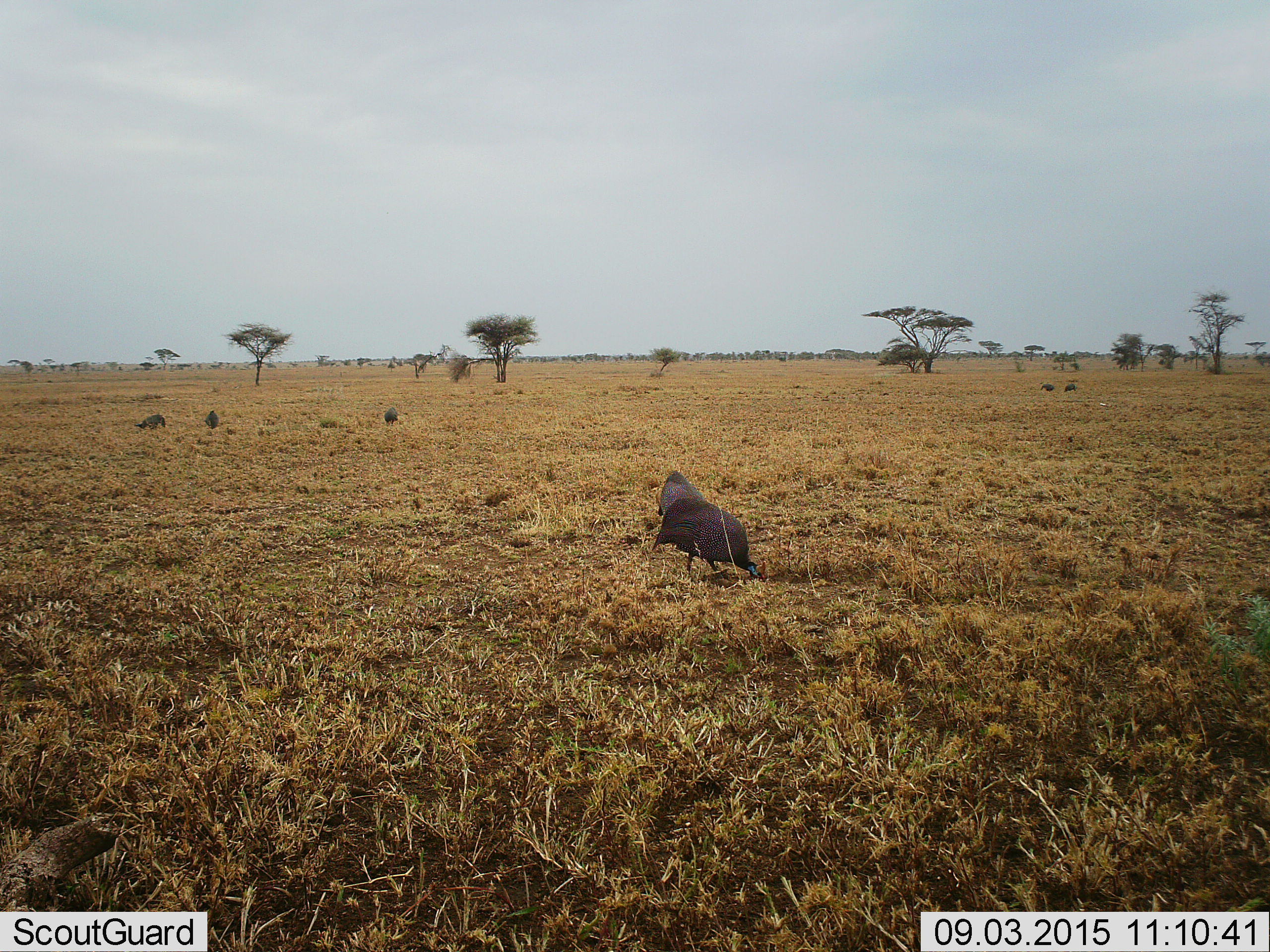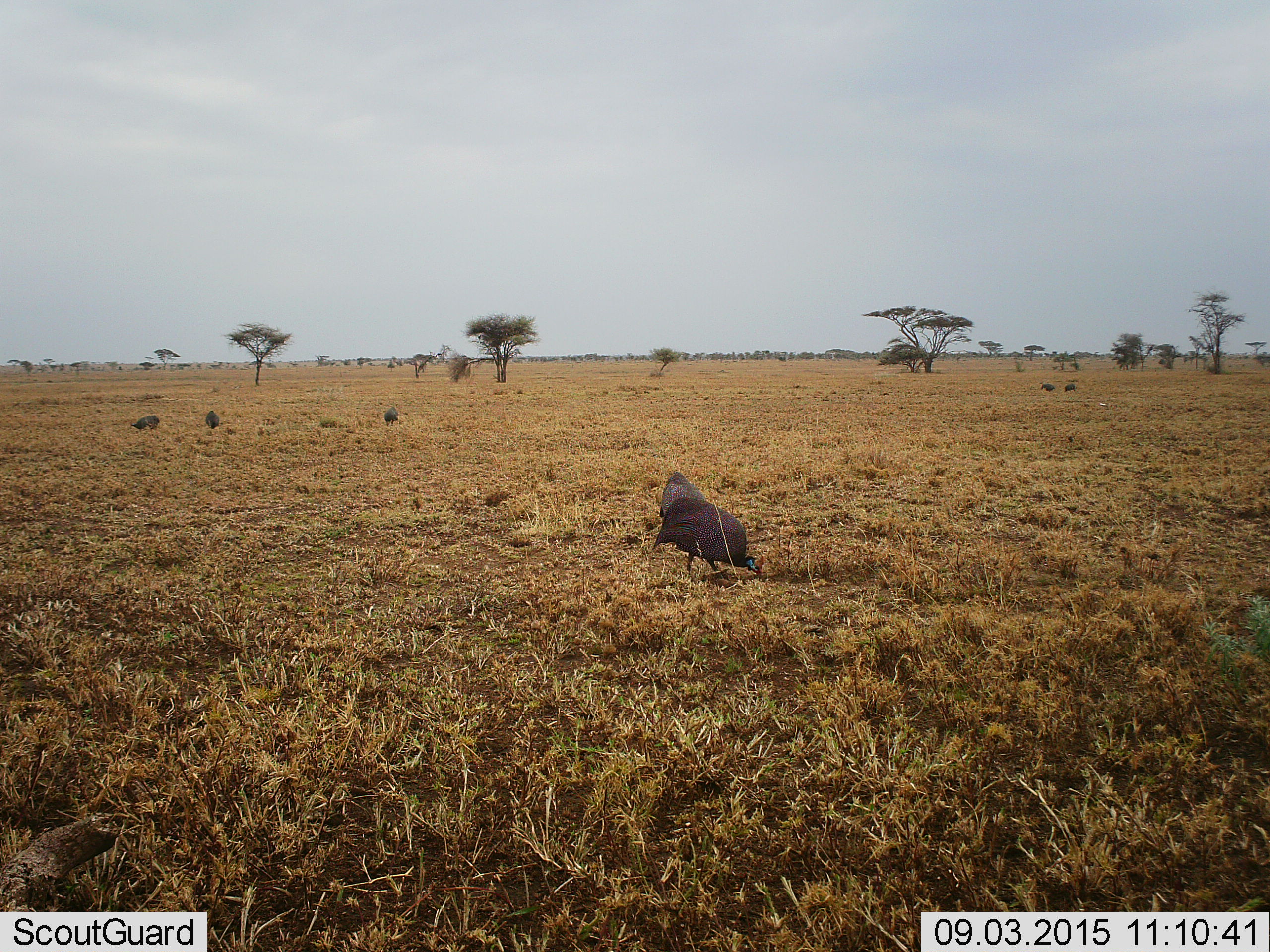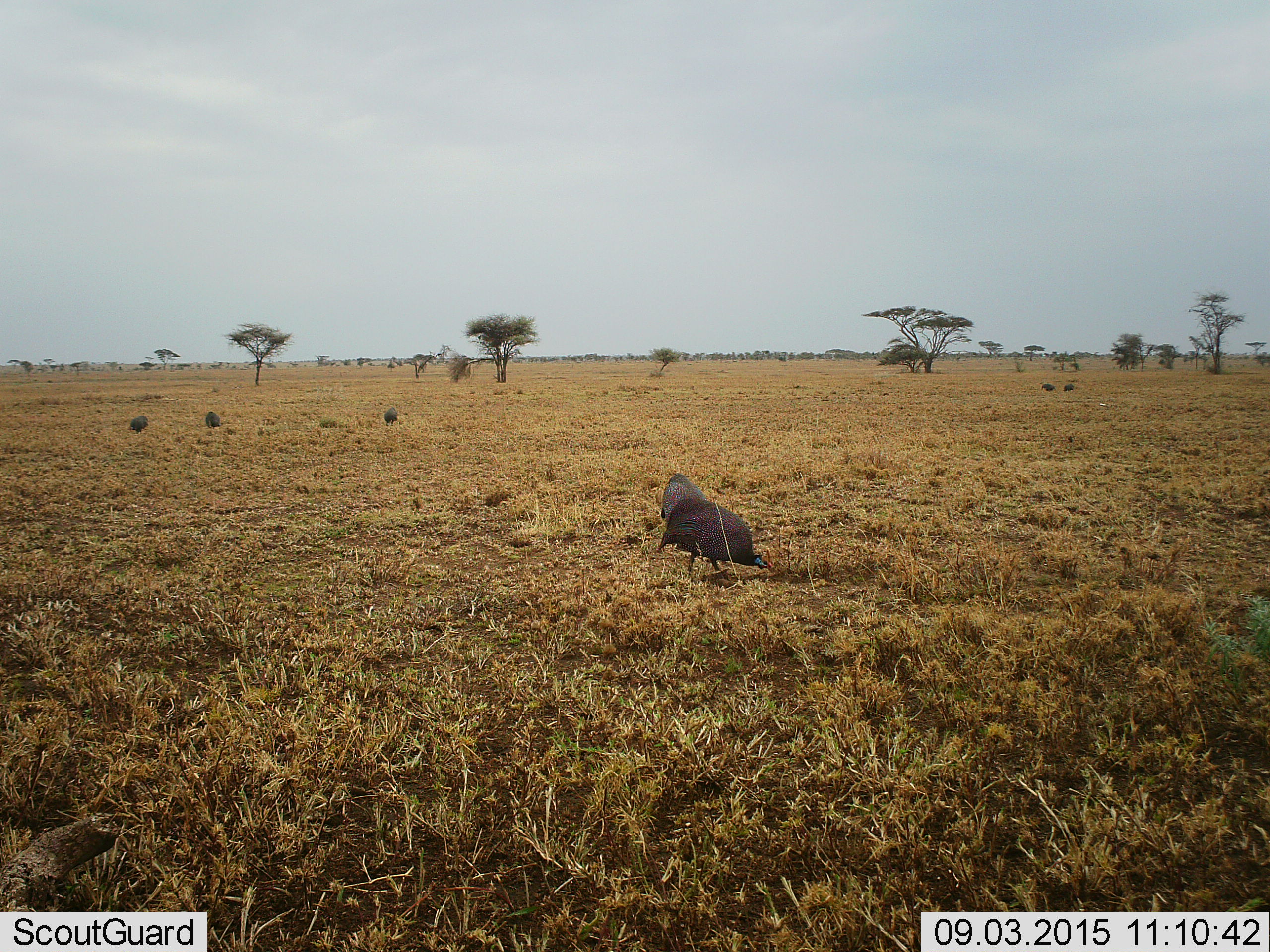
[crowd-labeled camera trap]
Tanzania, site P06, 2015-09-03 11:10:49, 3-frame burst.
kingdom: Animalia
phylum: Chordata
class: Aves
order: Galliformes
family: Numididae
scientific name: Numididae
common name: guinea fowl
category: guineafowl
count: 6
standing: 30%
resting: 0%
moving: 30%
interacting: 0%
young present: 0%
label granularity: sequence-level